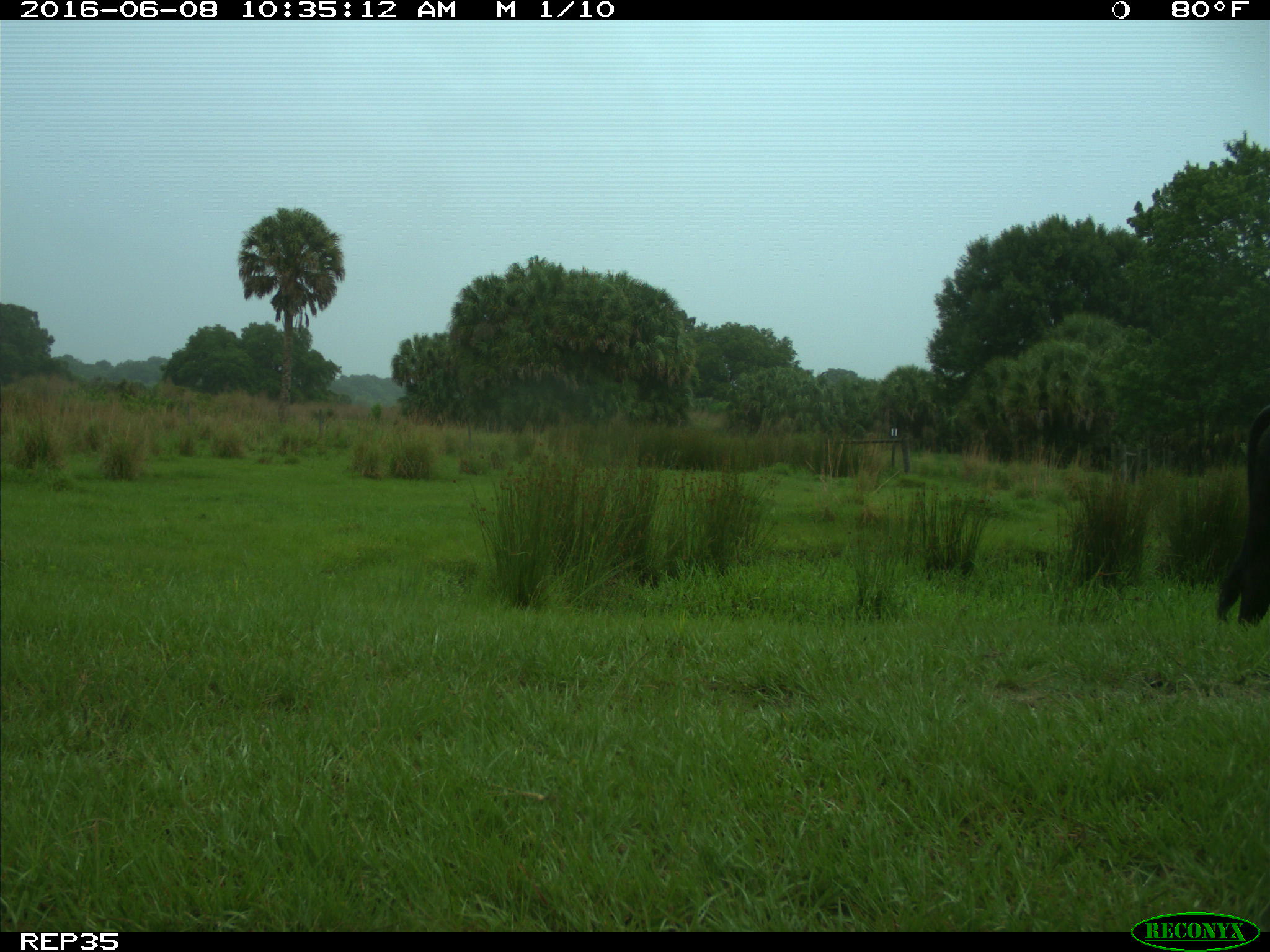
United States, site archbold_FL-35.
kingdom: Animalia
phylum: Chordata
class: Mammalia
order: Artiodactyla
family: Bovidae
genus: Bos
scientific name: Bos taurus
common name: domestic cow